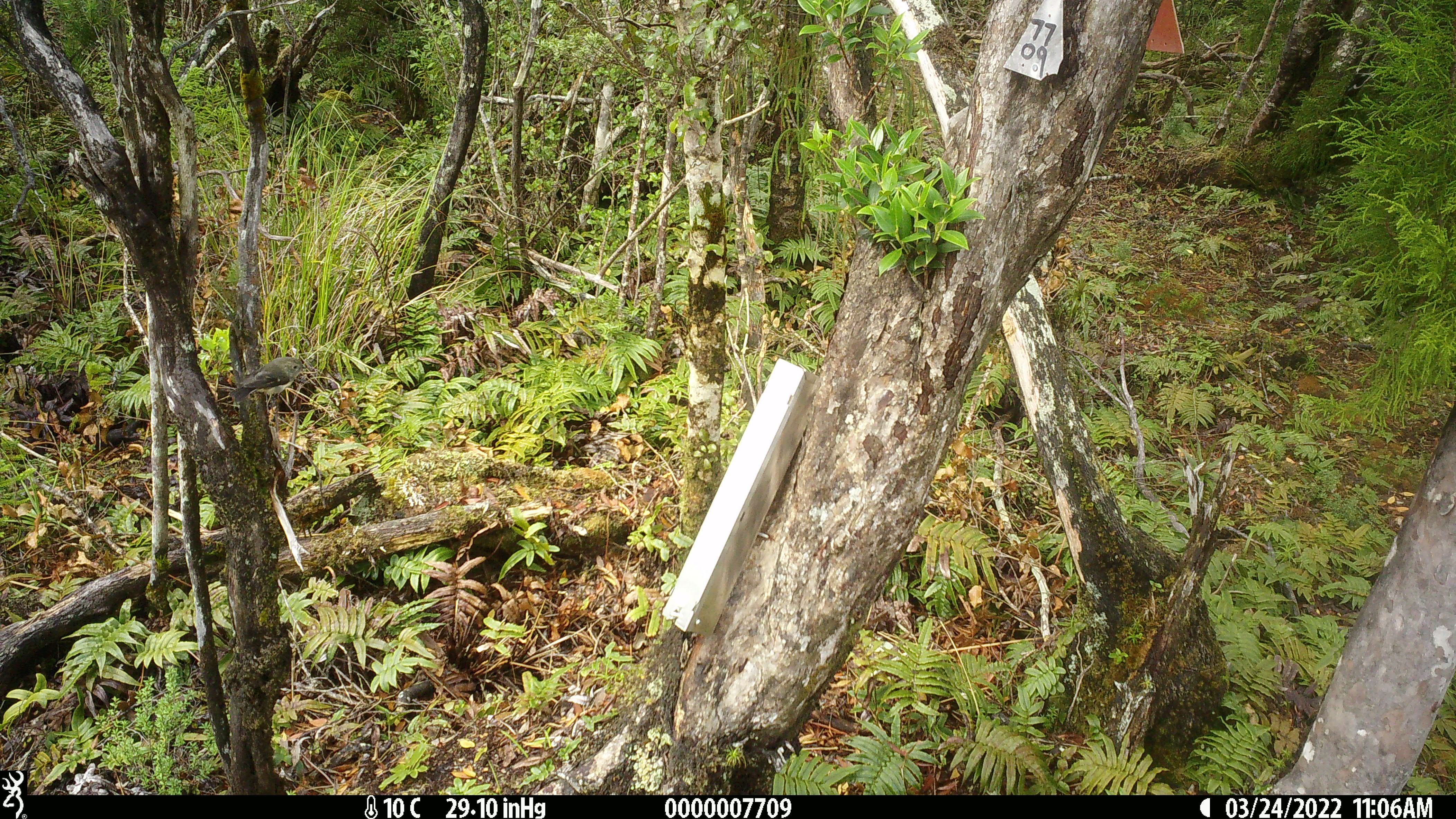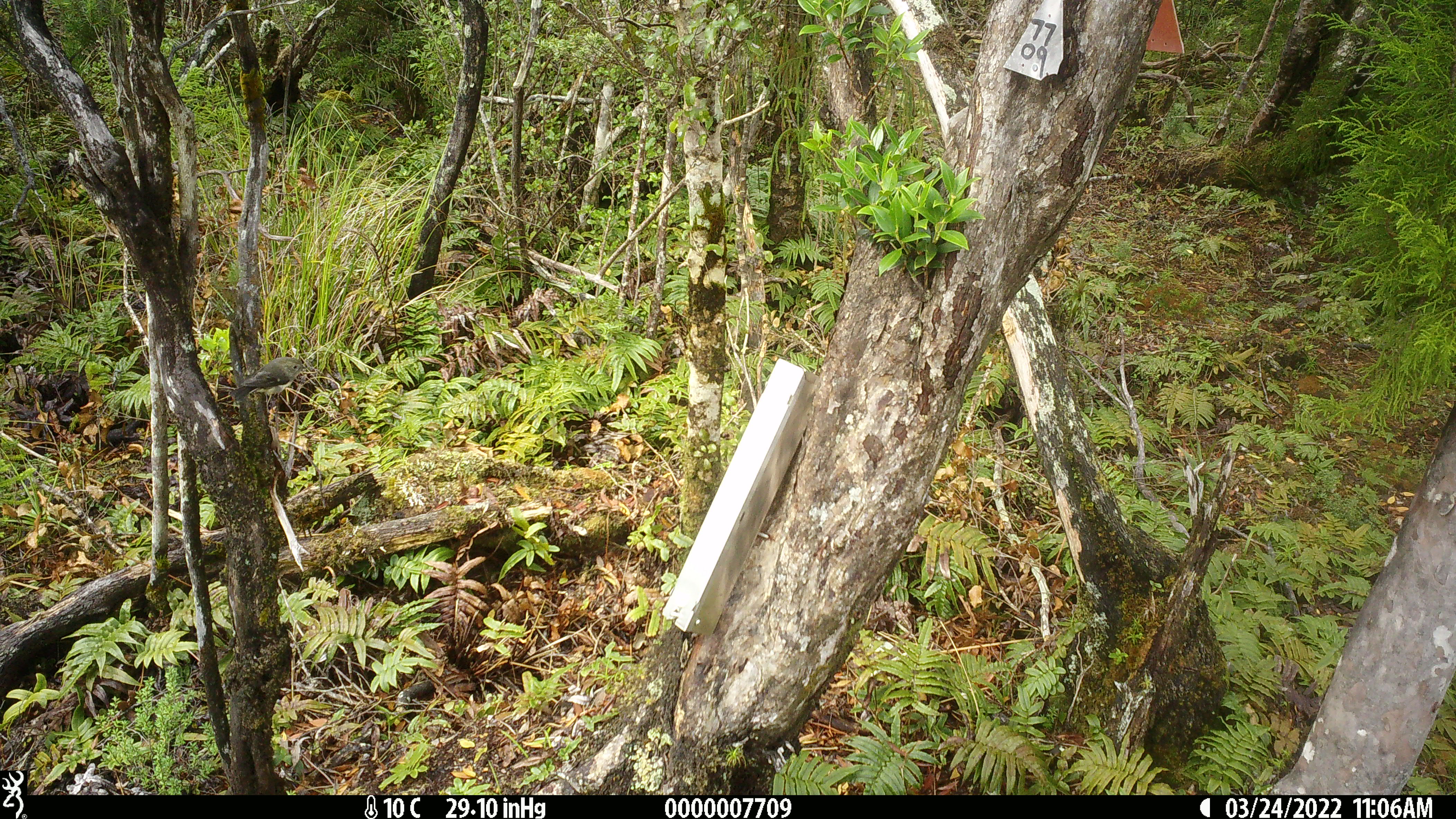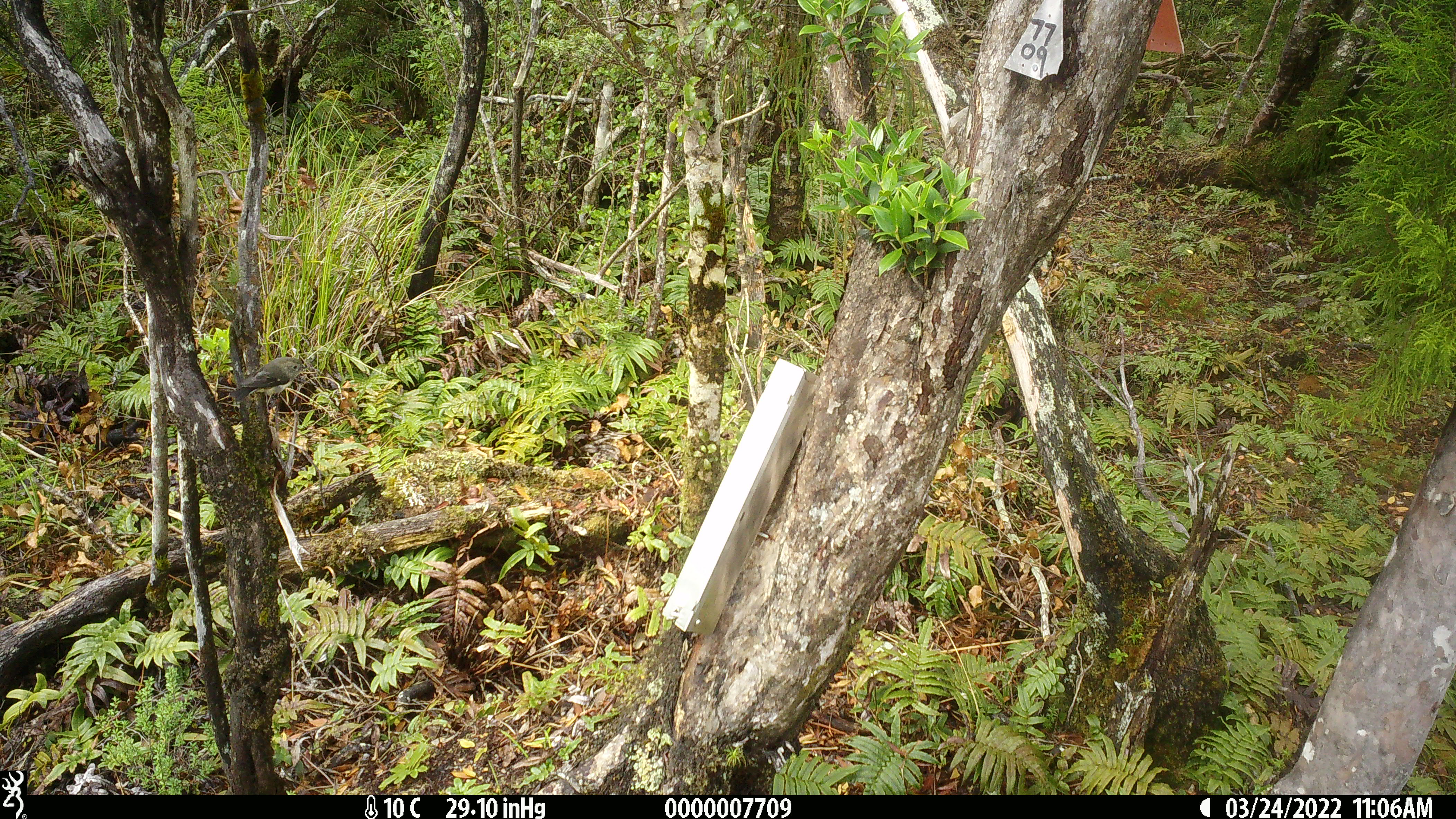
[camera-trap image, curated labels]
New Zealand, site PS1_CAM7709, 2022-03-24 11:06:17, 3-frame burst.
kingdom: Animalia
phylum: Chordata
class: Aves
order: Passeriformes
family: Petroicidae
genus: Petroica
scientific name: Petroica macrocephala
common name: tomtit